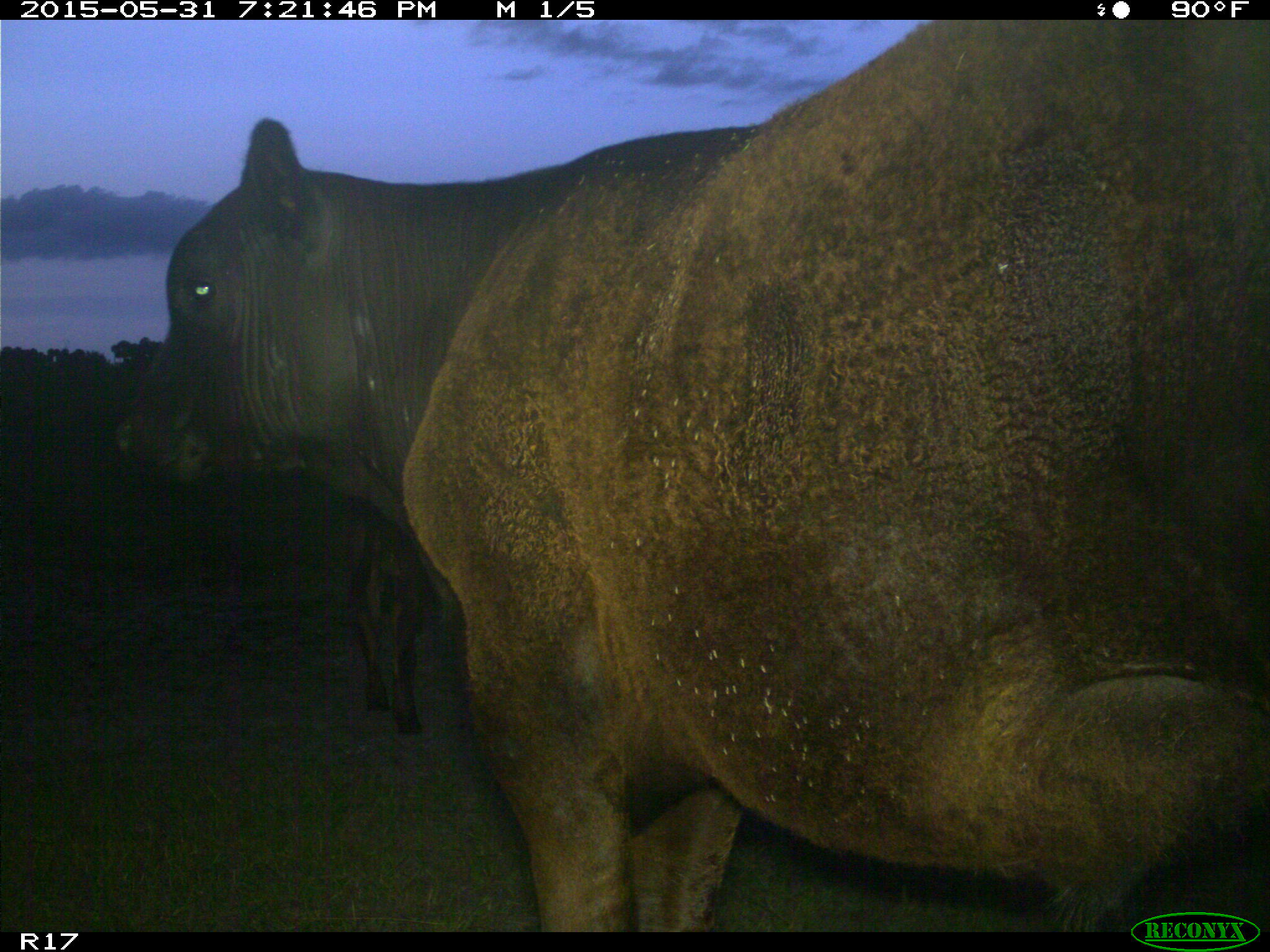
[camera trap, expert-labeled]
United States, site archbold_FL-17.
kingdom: Animalia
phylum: Chordata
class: Mammalia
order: Artiodactyla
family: Bovidae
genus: Bos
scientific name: Bos taurus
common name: domestic cow